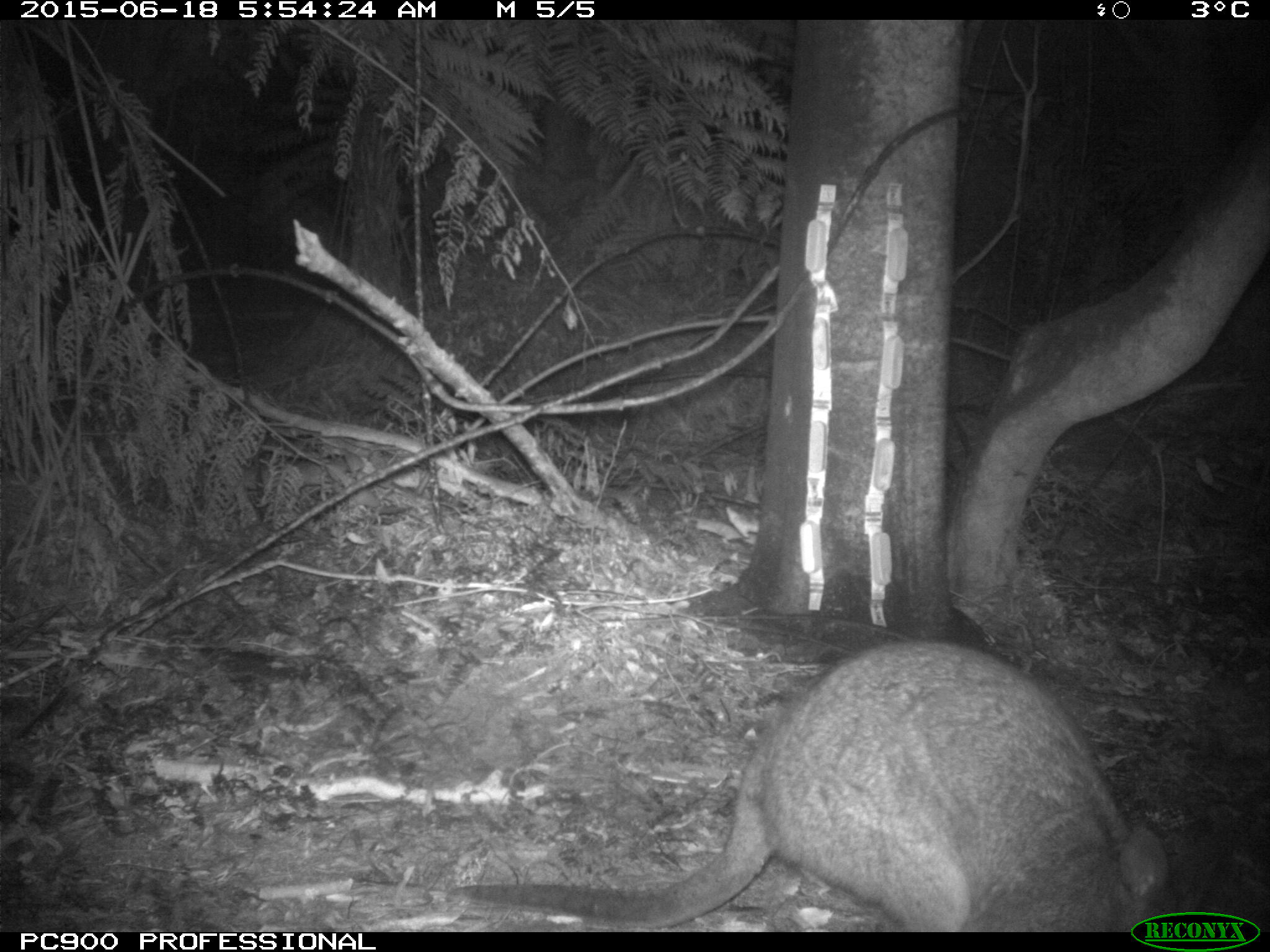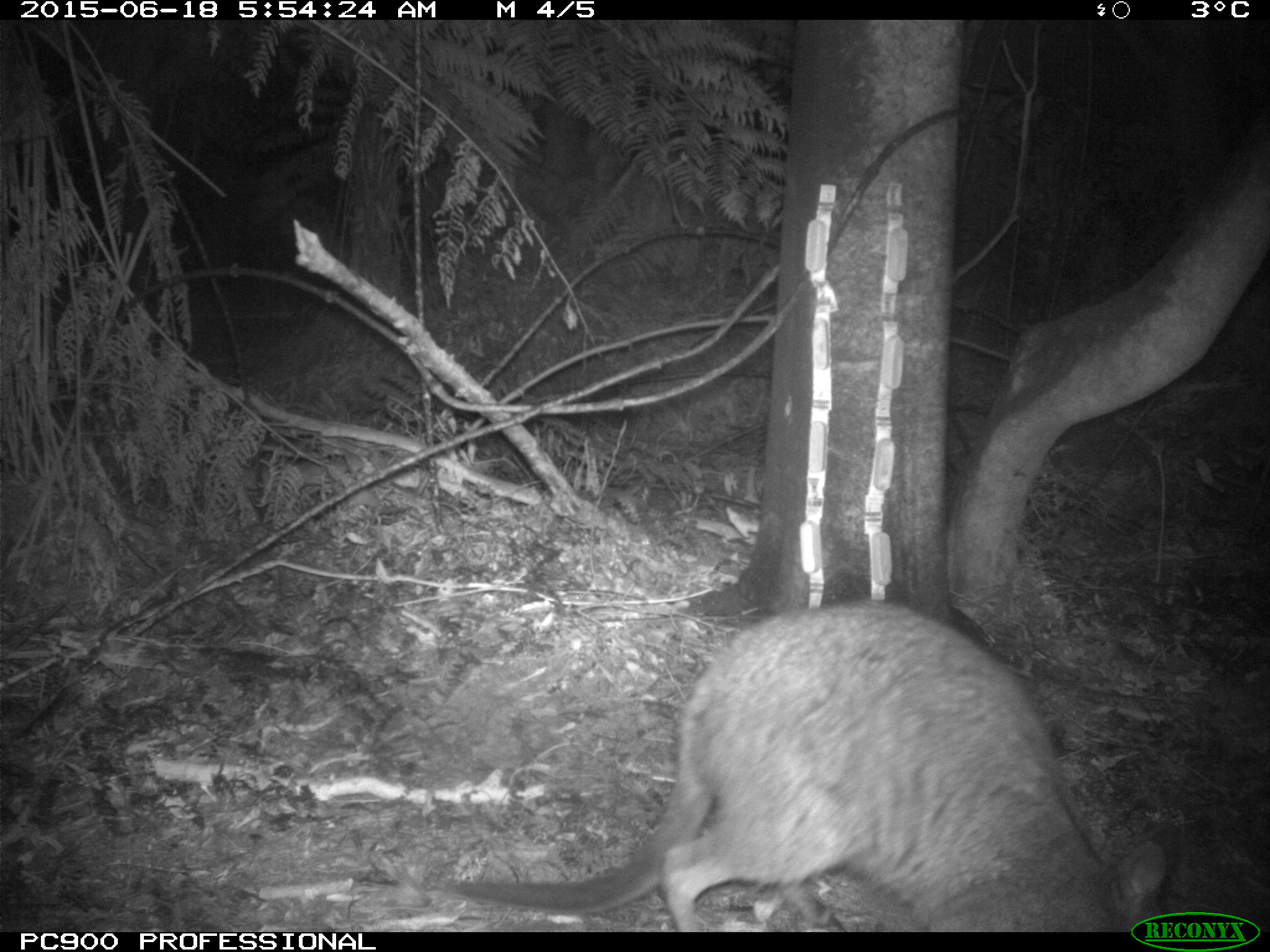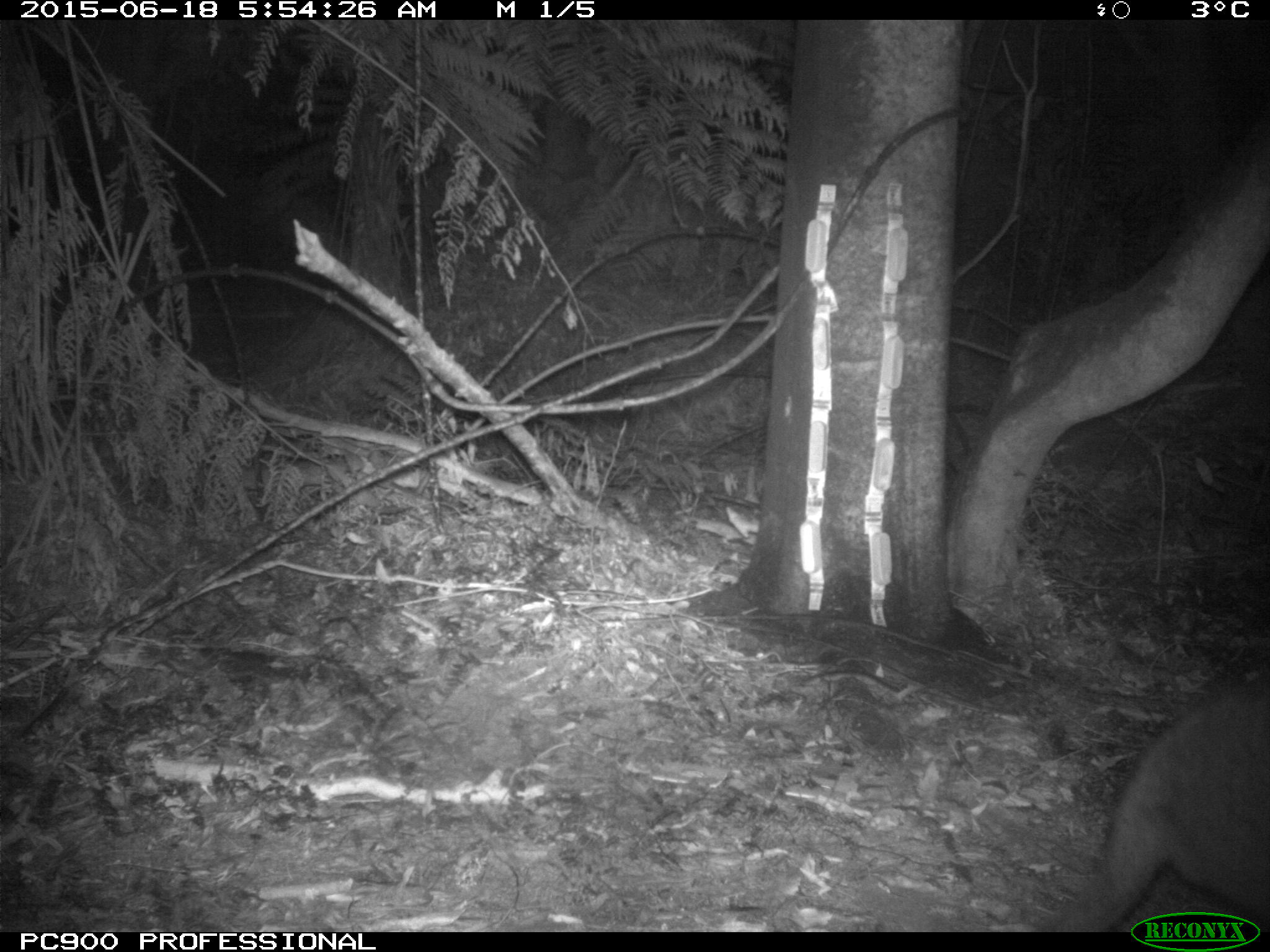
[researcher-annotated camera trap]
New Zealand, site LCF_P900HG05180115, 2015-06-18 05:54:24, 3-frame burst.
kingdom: Animalia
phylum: Chordata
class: Mammalia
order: Diprotodontia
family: Macropodidae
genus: Notamacropus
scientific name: Notamacropus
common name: wallaby